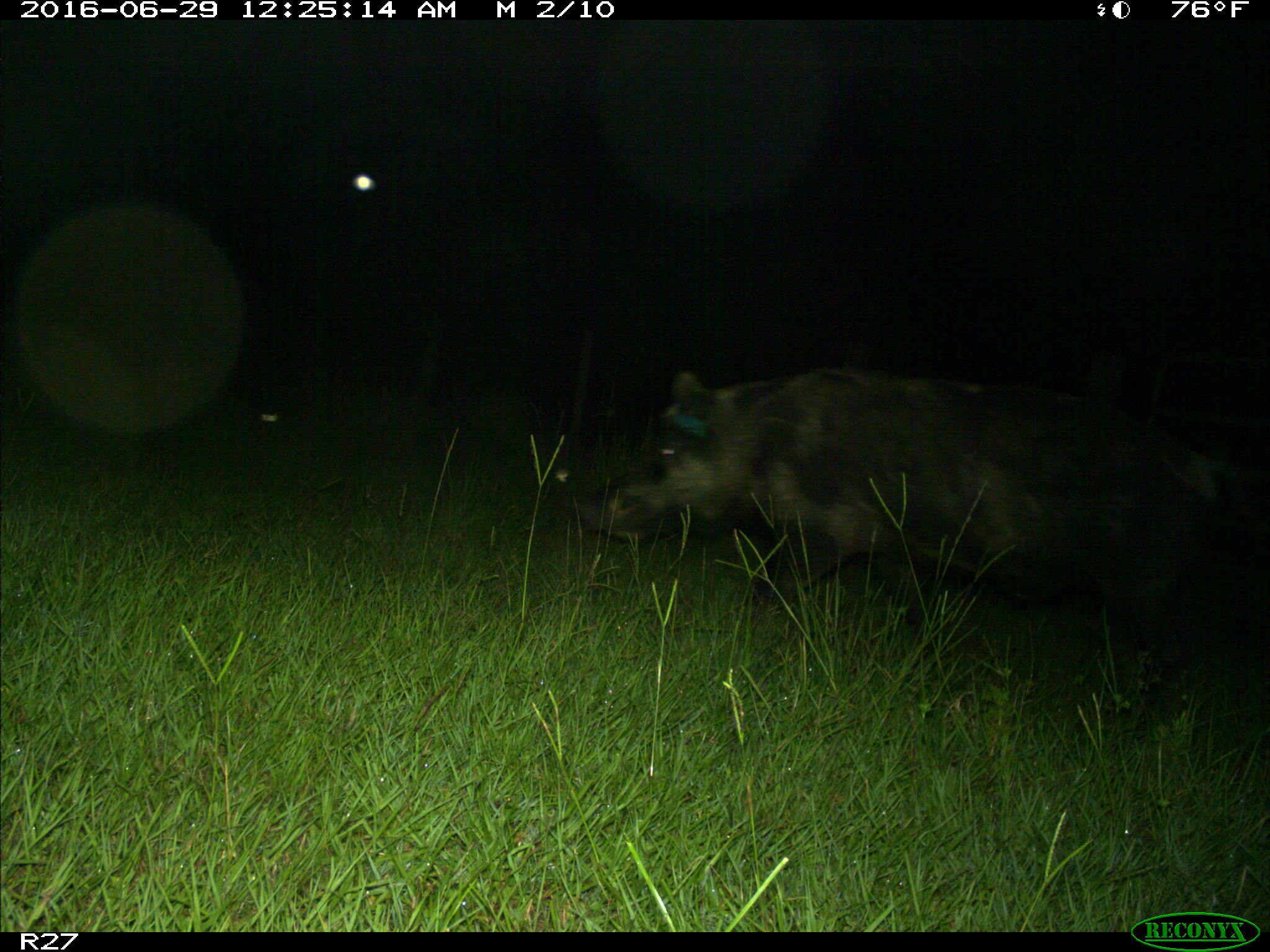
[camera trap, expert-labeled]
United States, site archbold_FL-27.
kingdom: Animalia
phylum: Chordata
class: Mammalia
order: Artiodactyla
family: Suidae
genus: Sus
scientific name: Sus scrofa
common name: wild boar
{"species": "Sus scrofa (wild boar)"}